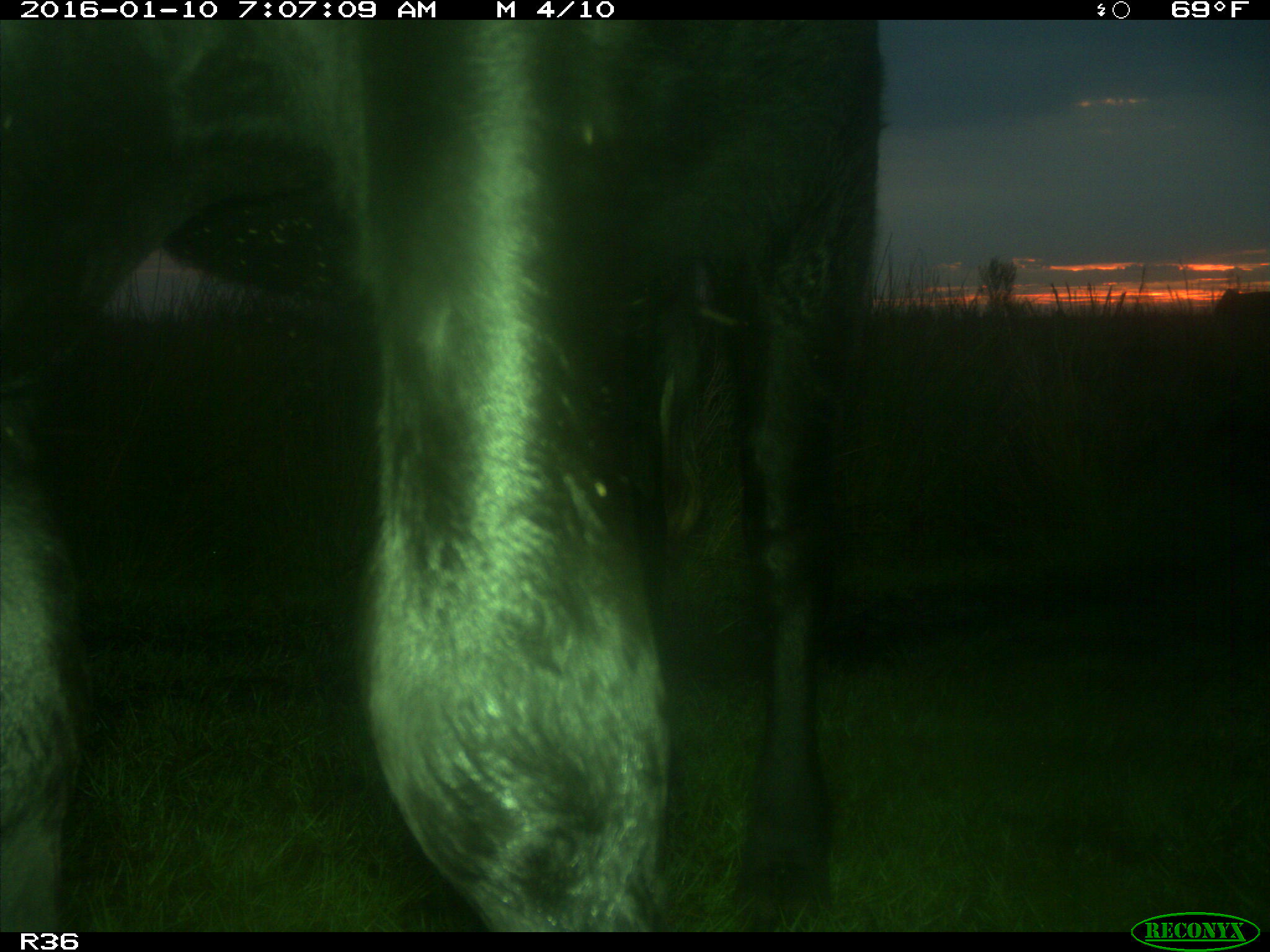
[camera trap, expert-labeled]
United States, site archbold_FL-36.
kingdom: Animalia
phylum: Chordata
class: Mammalia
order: Artiodactyla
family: Bovidae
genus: Bos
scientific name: Bos taurus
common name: domestic cow